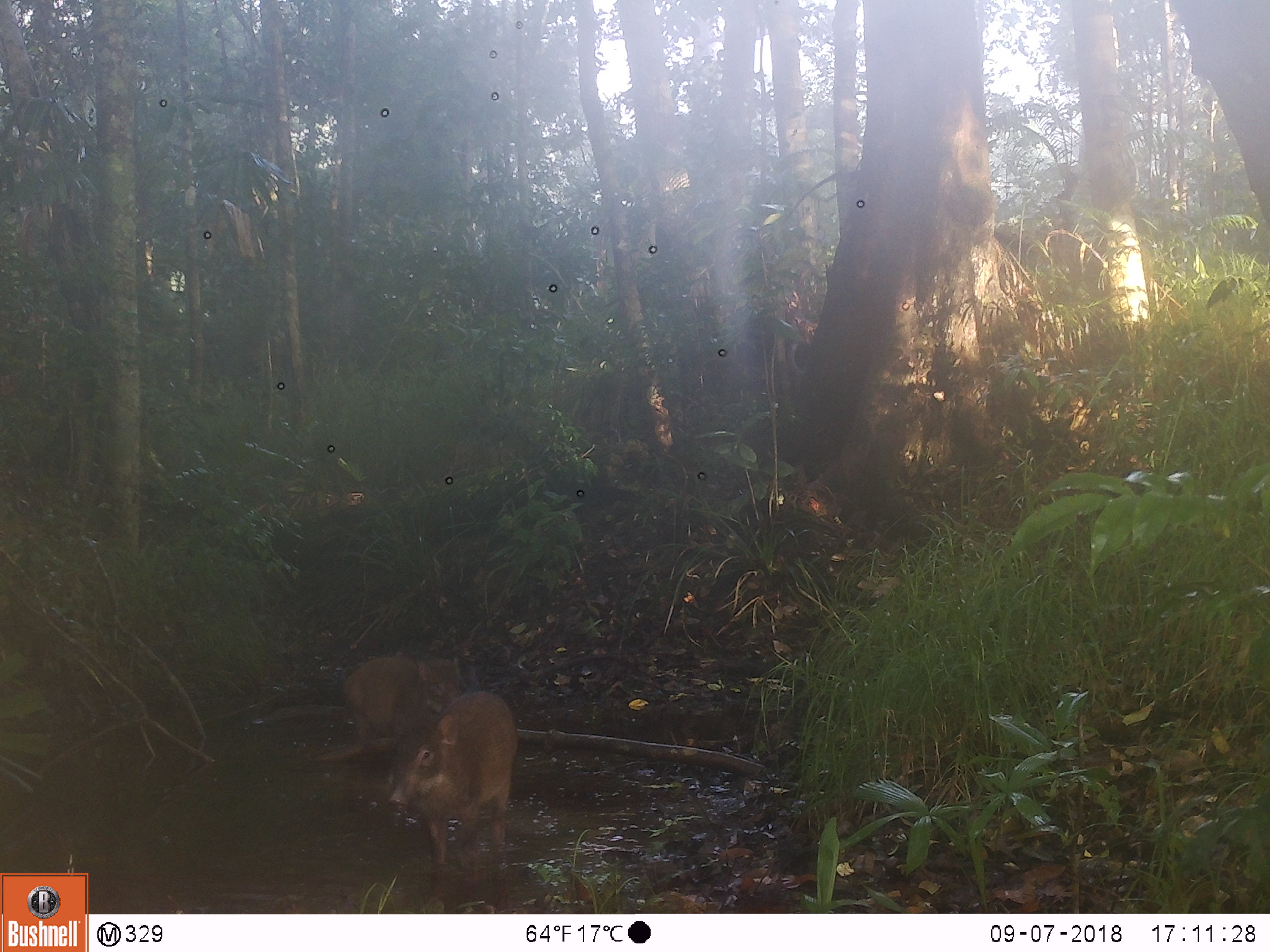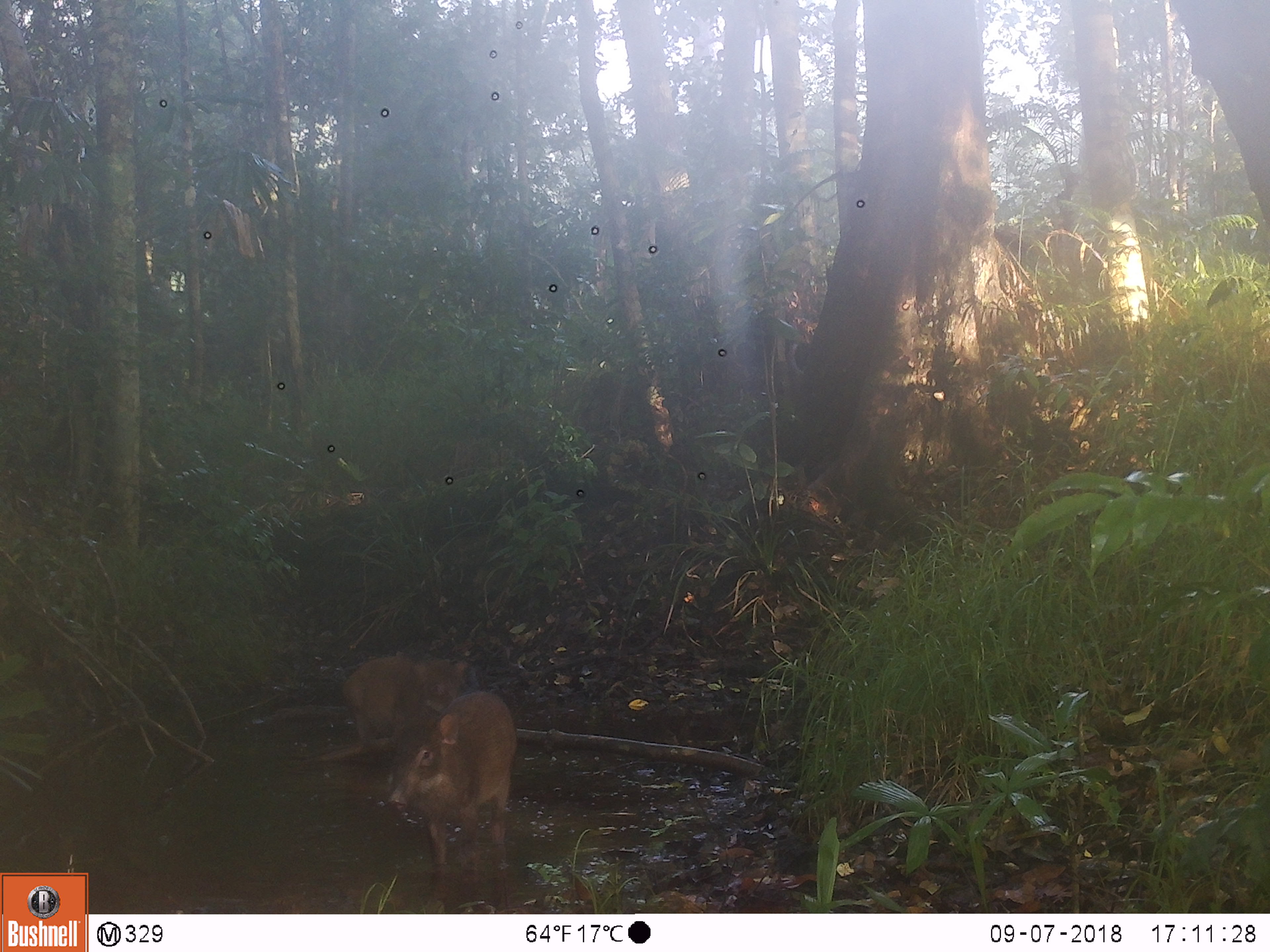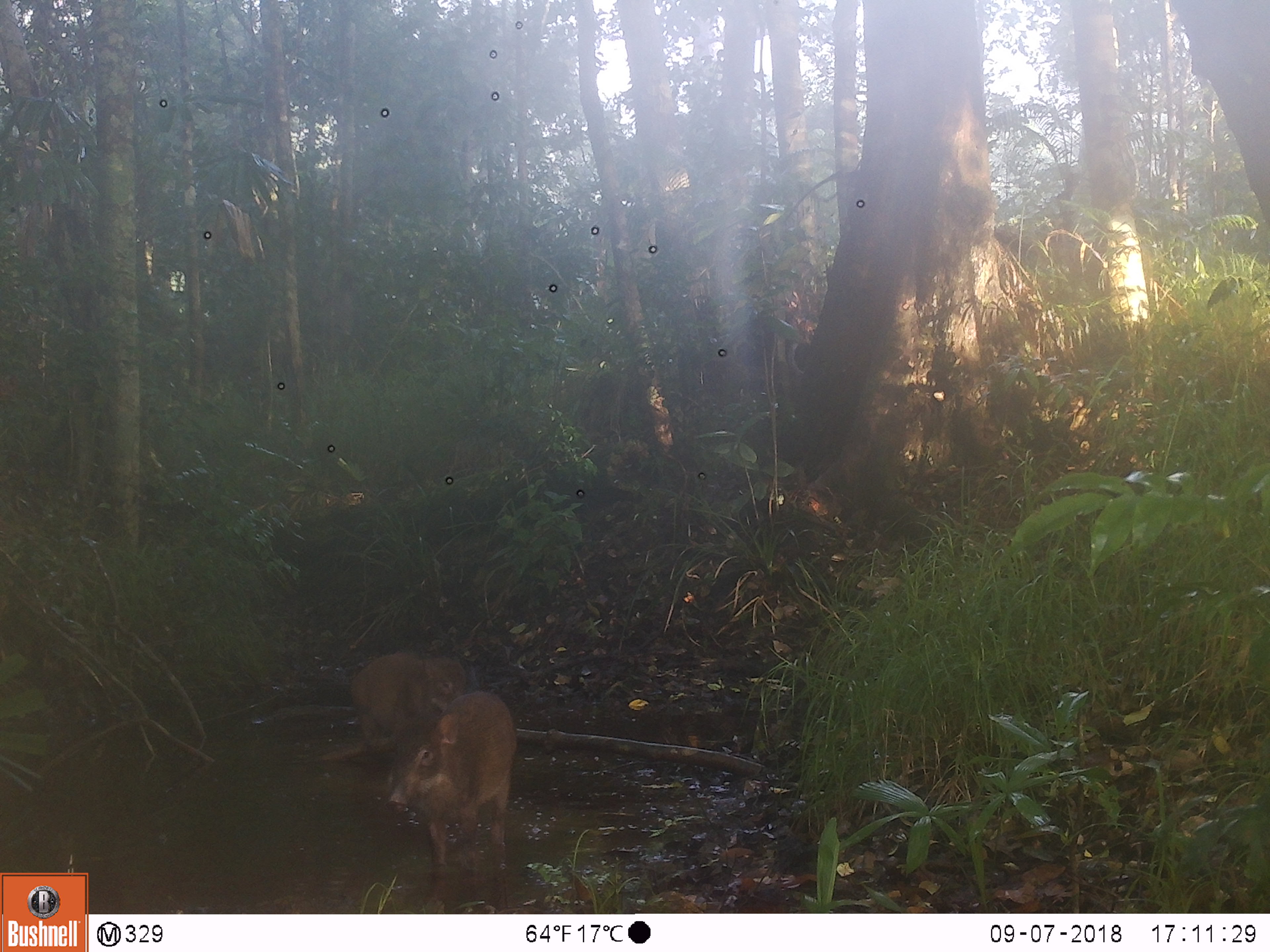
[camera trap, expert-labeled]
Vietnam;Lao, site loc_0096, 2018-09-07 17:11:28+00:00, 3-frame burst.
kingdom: Animalia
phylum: Chordata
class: Mammalia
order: Artiodactyla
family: Suidae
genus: Sus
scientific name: Sus scrofa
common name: eurasian wild pig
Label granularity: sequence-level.